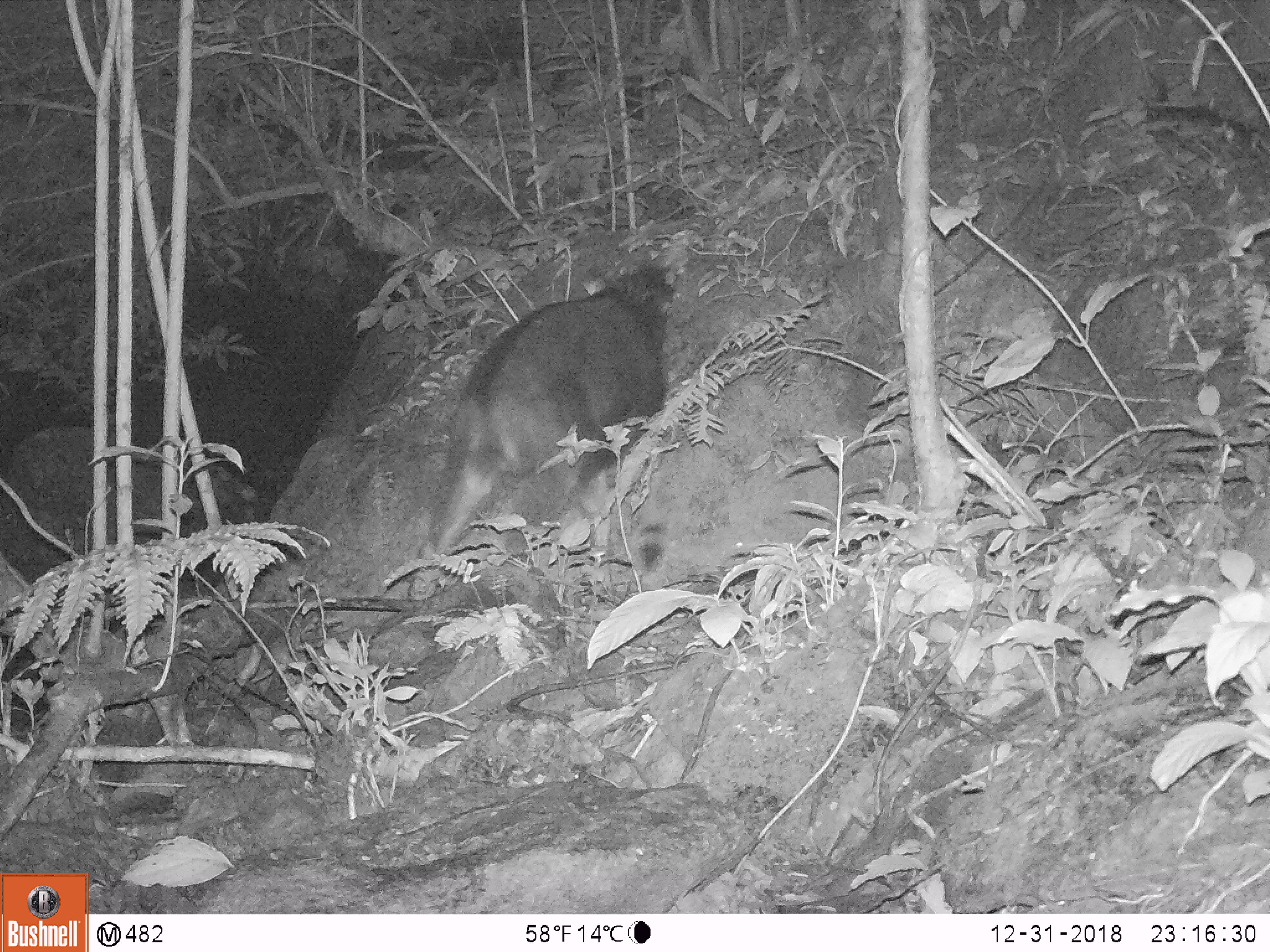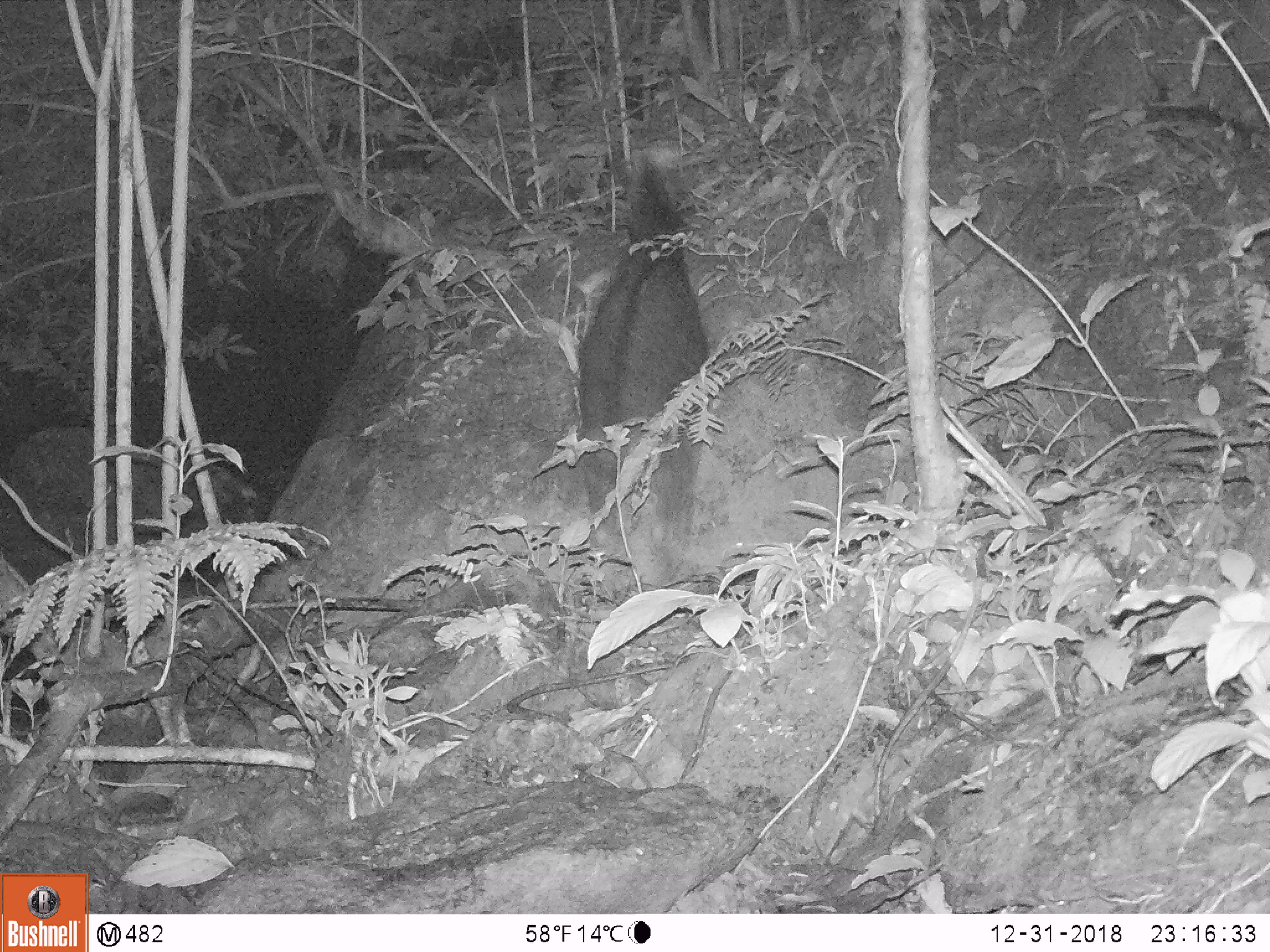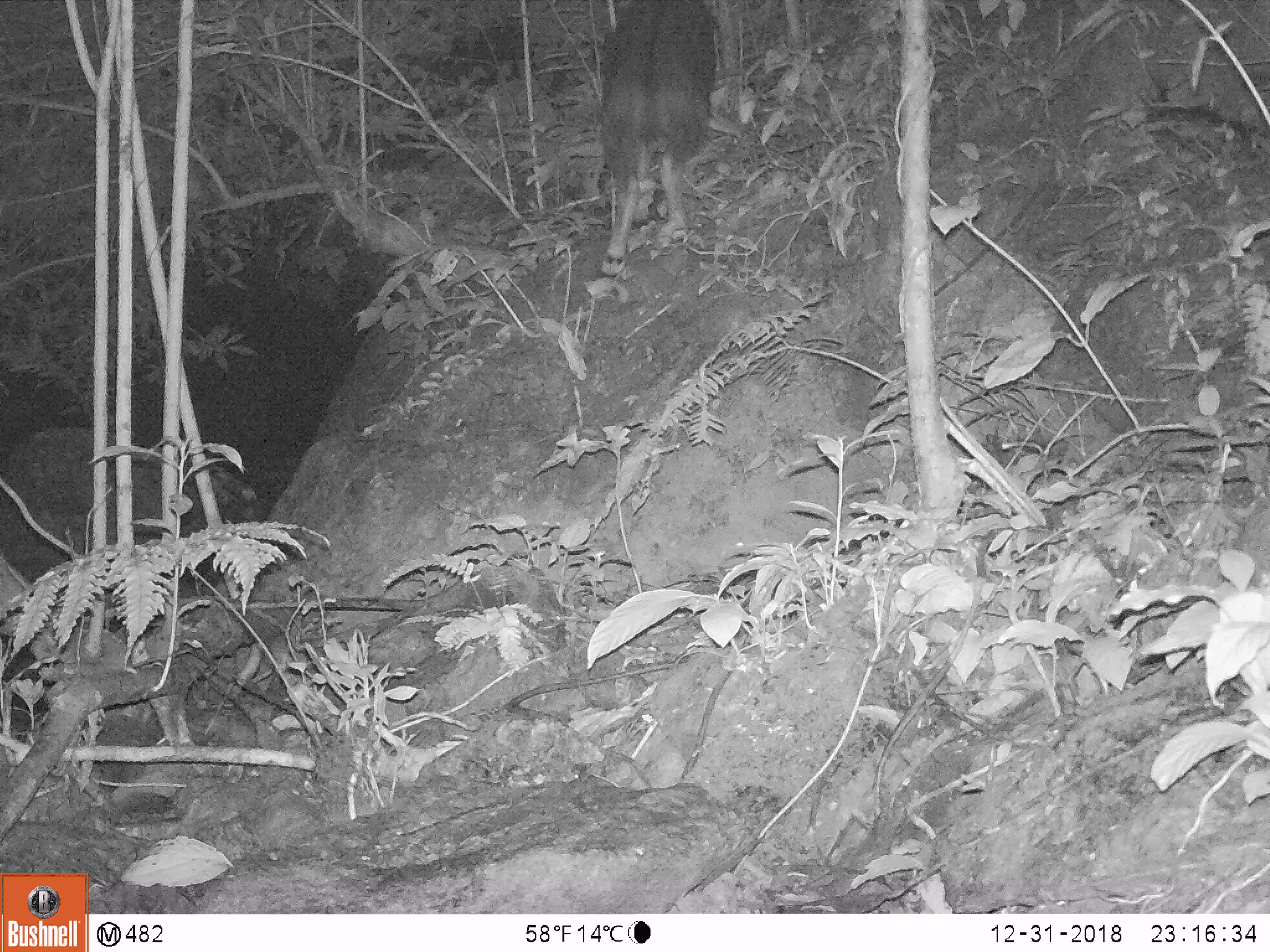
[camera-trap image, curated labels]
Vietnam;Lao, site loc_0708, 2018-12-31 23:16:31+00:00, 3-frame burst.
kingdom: Animalia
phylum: Chordata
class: Mammalia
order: Artiodactyla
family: Bovidae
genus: Capricornis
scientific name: Capricornis sumatraensis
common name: chinese serow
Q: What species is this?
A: Chinese serow (Capricornis sumatraensis).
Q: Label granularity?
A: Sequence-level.